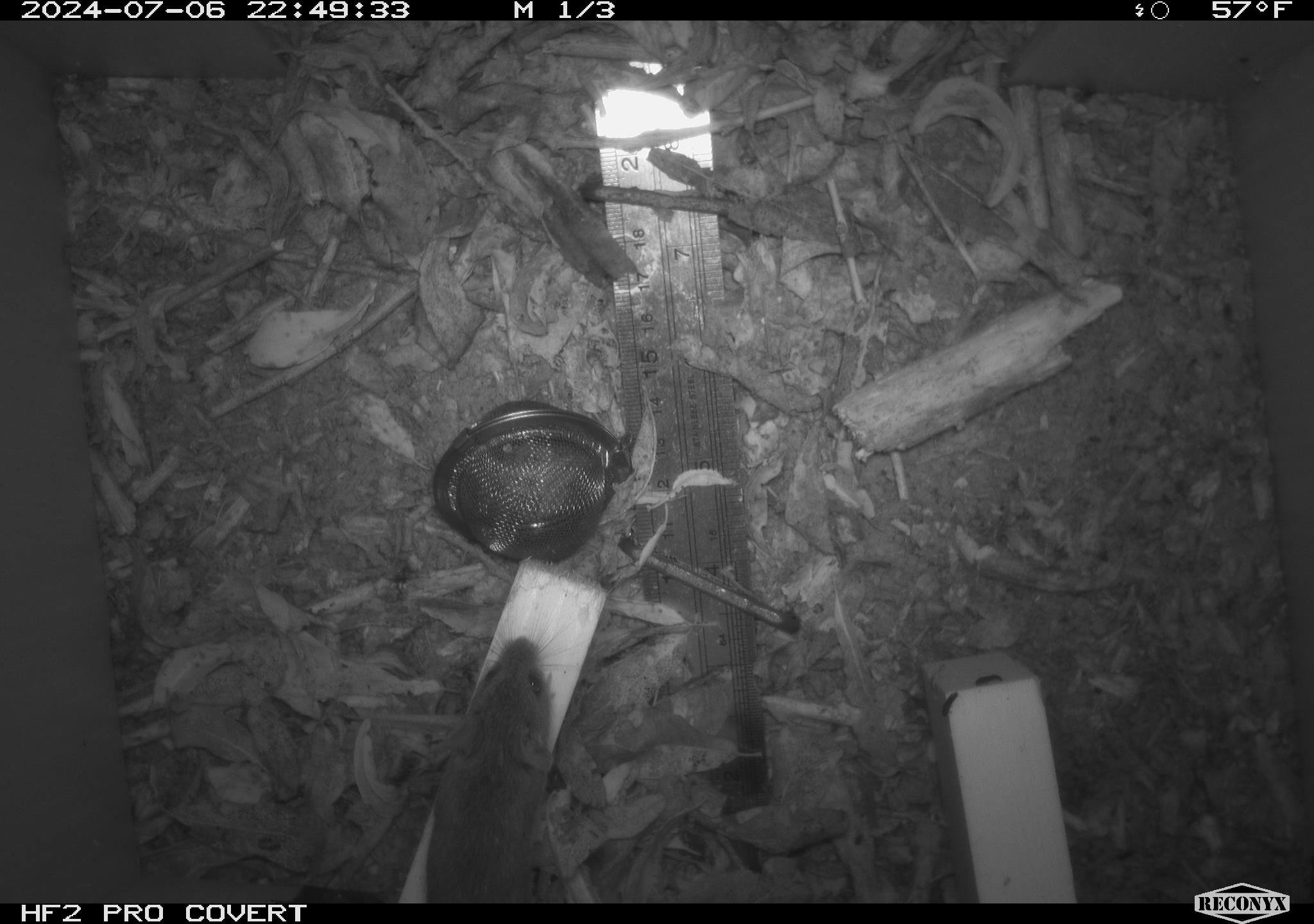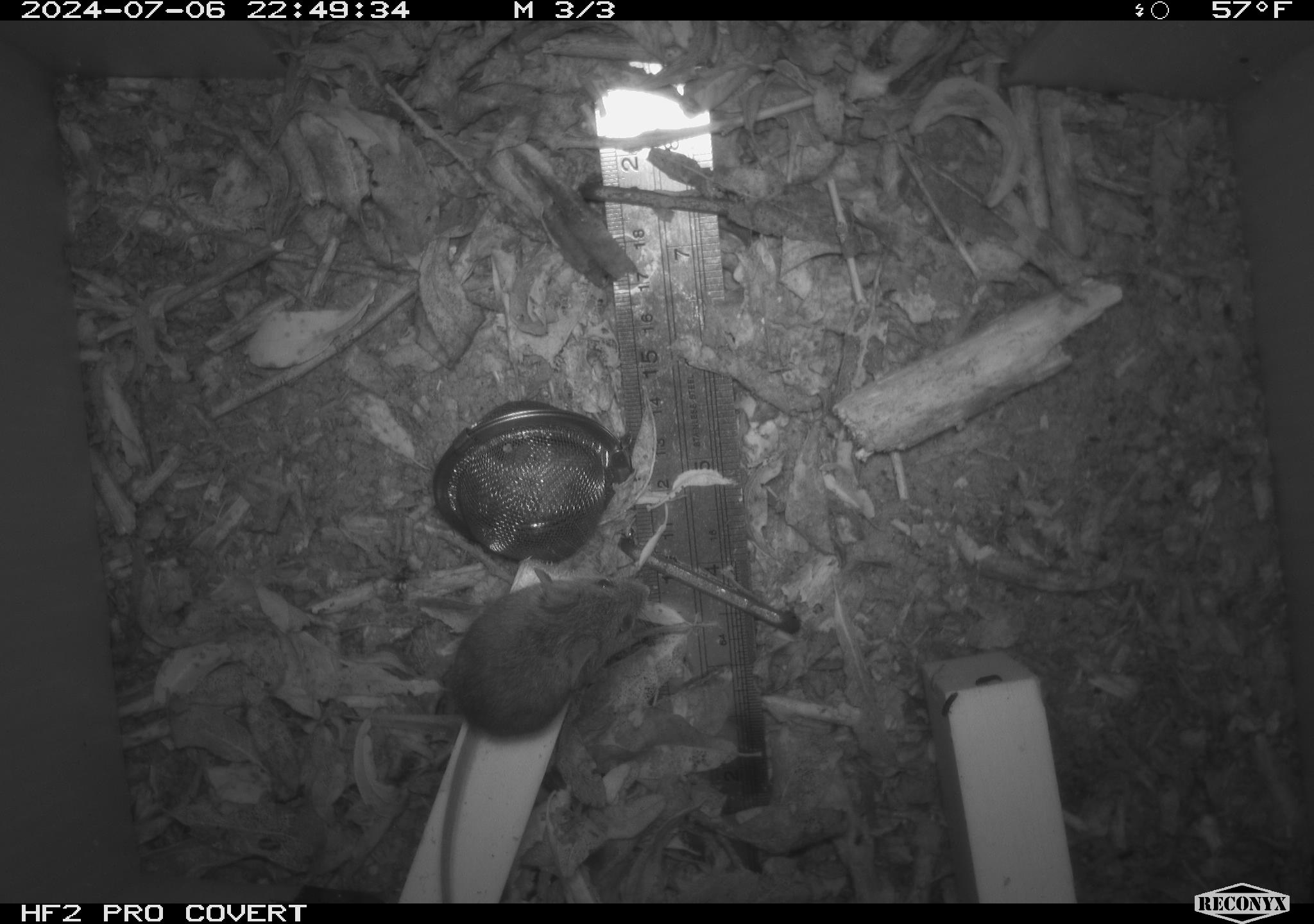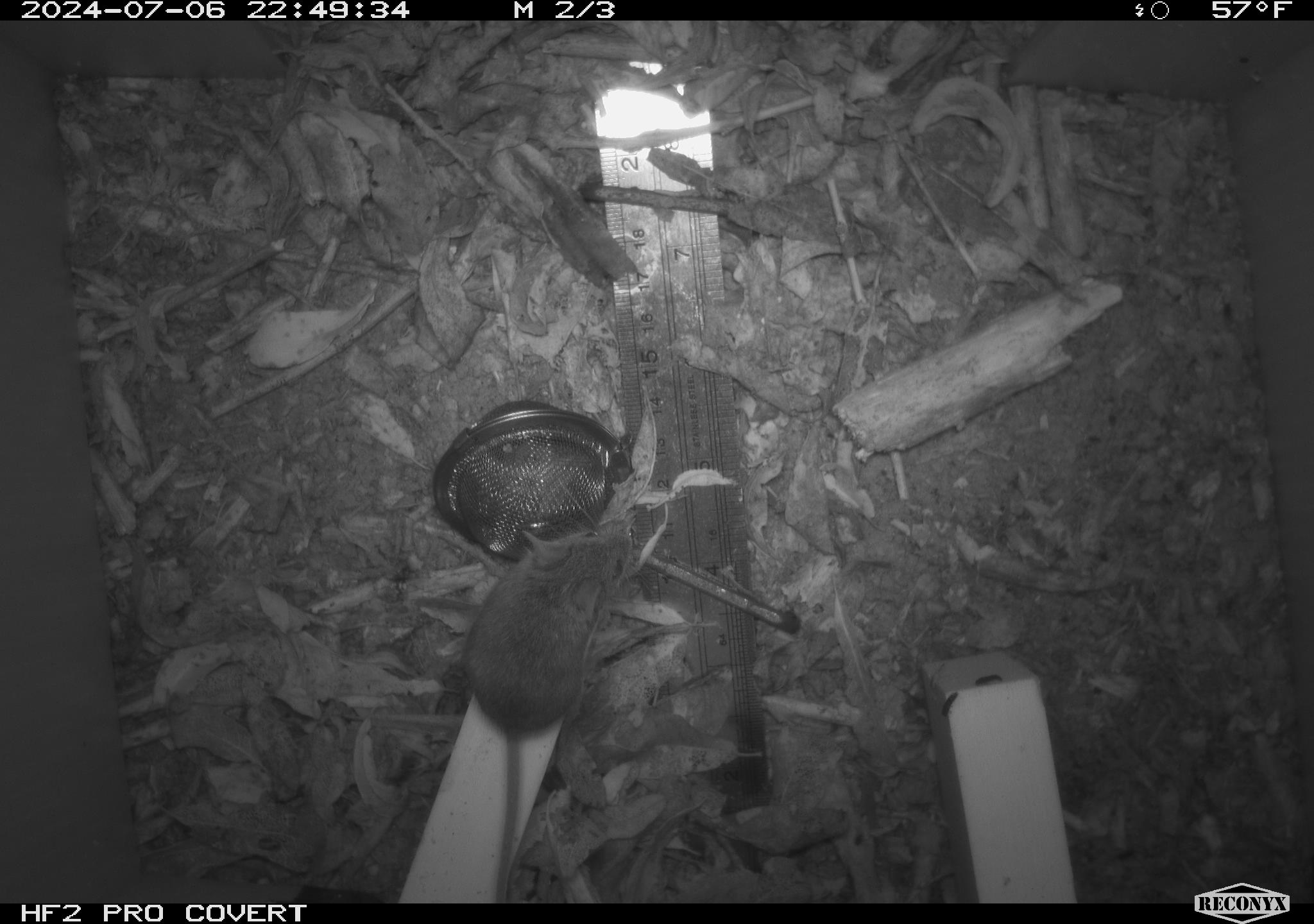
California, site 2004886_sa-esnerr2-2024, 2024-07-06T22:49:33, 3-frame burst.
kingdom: Animalia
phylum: Chordata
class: Mammalia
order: Rodentia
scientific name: Rodentia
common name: rodent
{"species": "rodent (Rodentia)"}